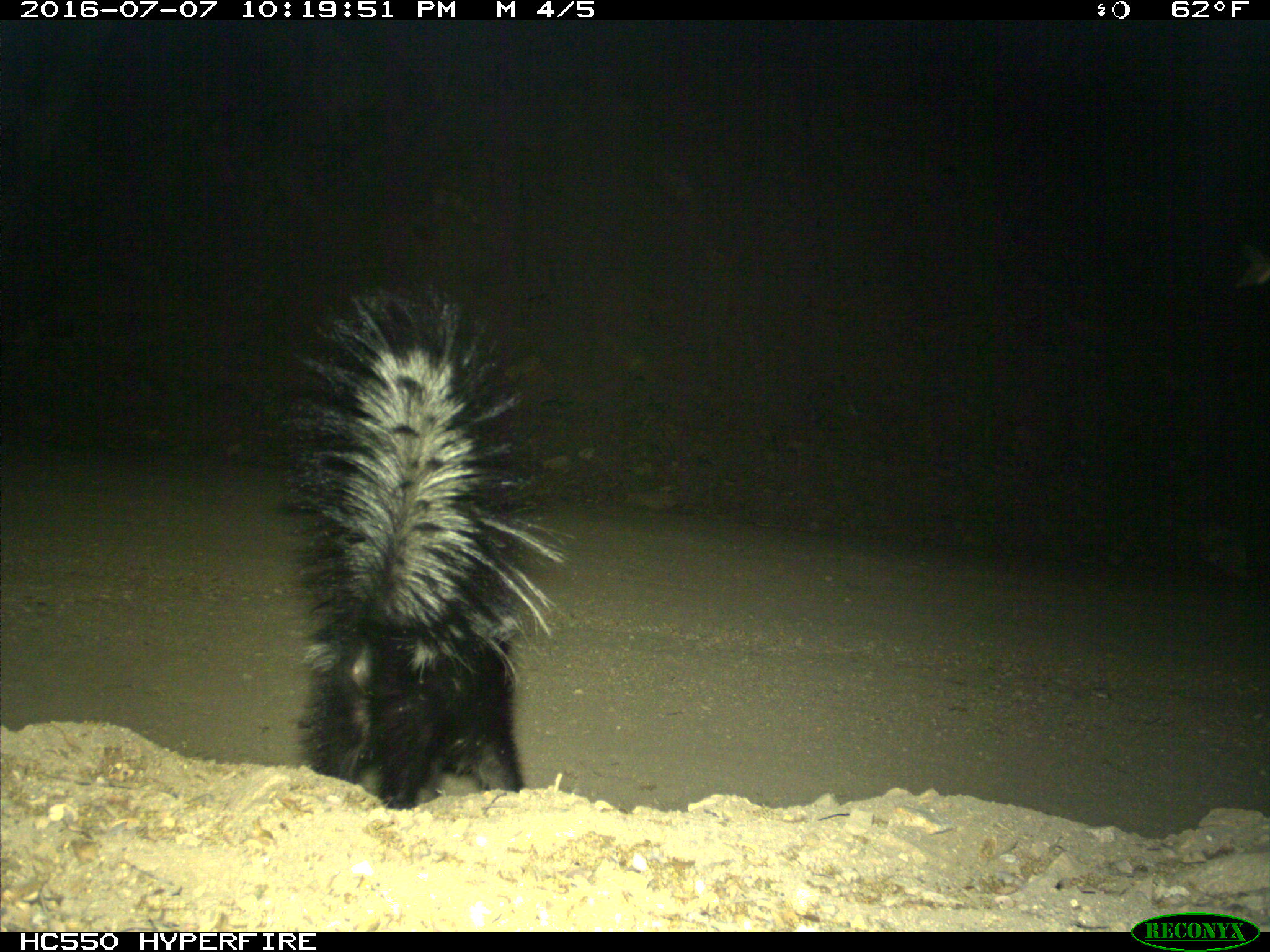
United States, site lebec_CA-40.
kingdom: Animalia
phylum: Chordata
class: Mammalia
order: Carnivora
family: Mephitidae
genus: Mephitis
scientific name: Mephitis mephitis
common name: striped skunk